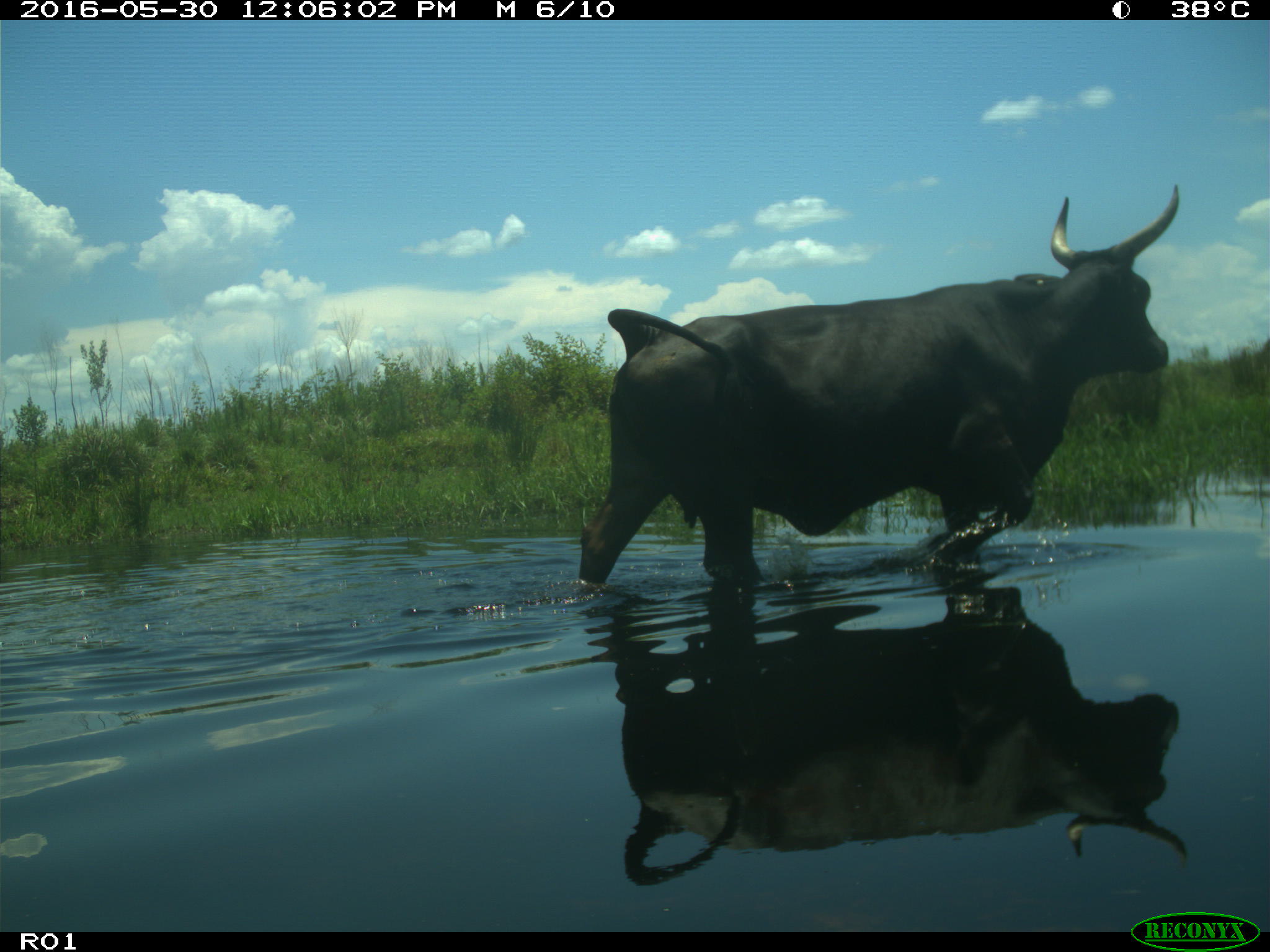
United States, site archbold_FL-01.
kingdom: Animalia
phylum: Chordata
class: Mammalia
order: Artiodactyla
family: Bovidae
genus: Bos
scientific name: Bos taurus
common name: domestic cow